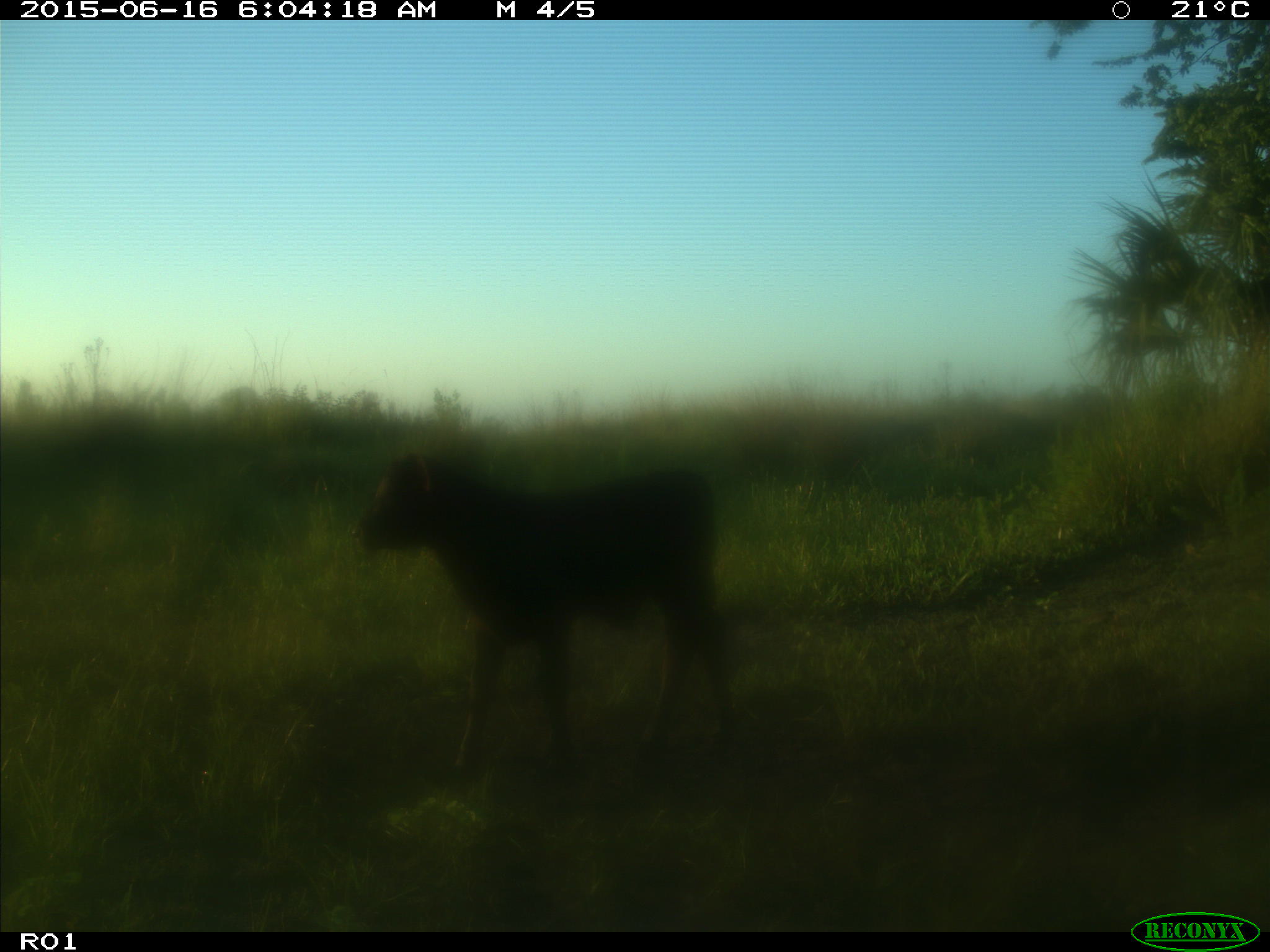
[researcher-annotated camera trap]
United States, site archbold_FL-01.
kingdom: Animalia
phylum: Chordata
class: Mammalia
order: Artiodactyla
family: Bovidae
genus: Bos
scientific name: Bos taurus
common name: domestic cow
Bos taurus (domestic cow).